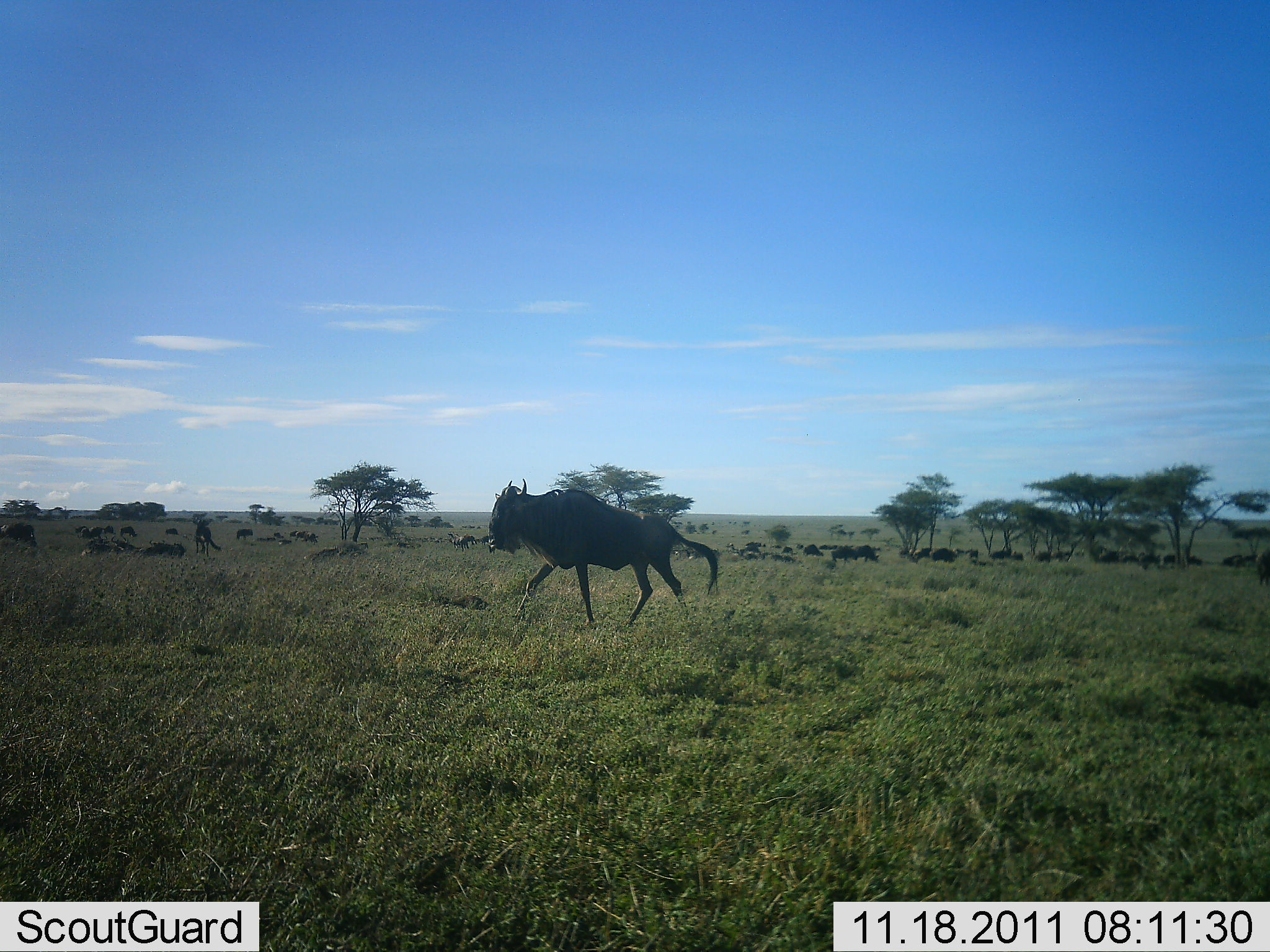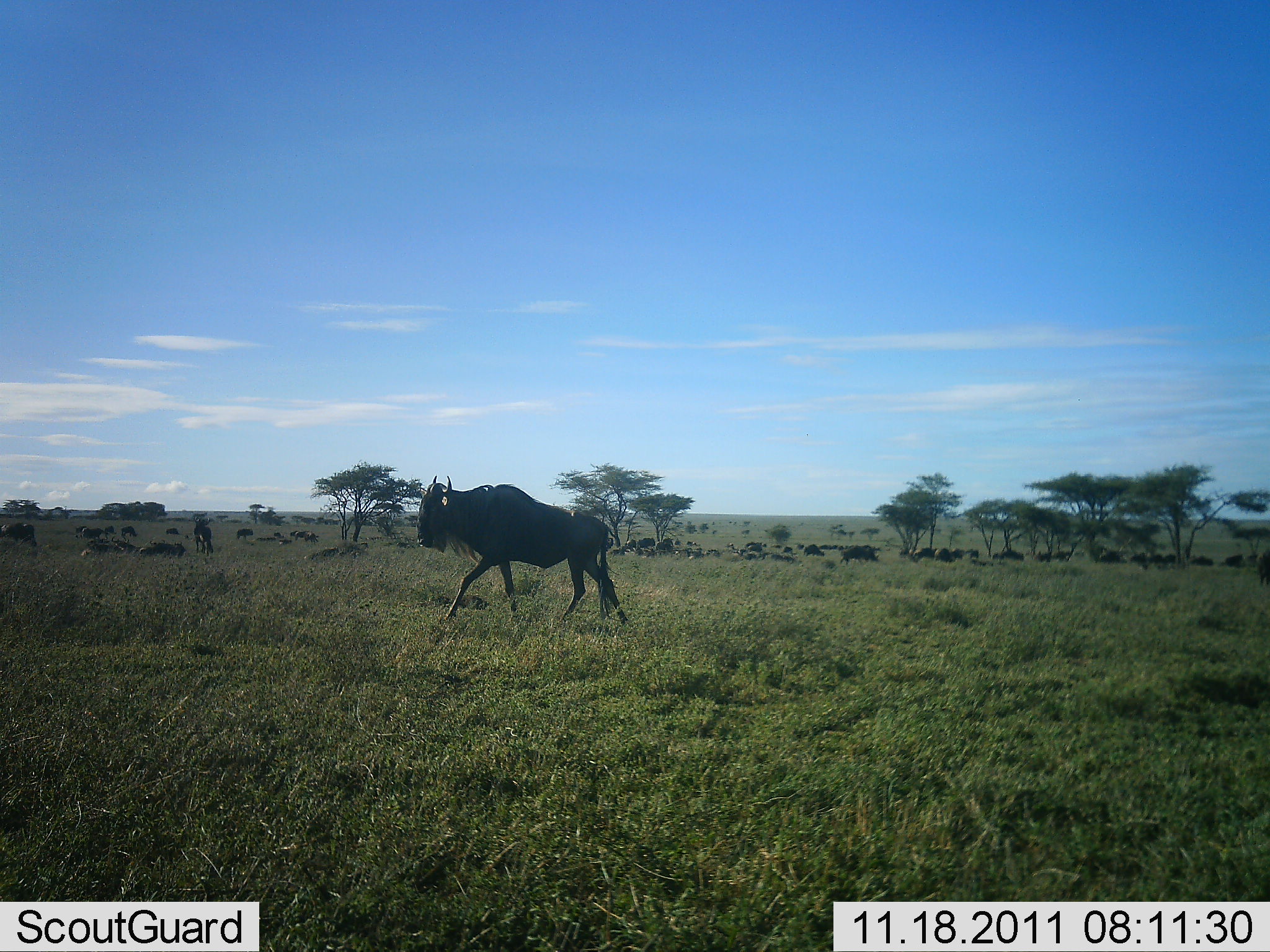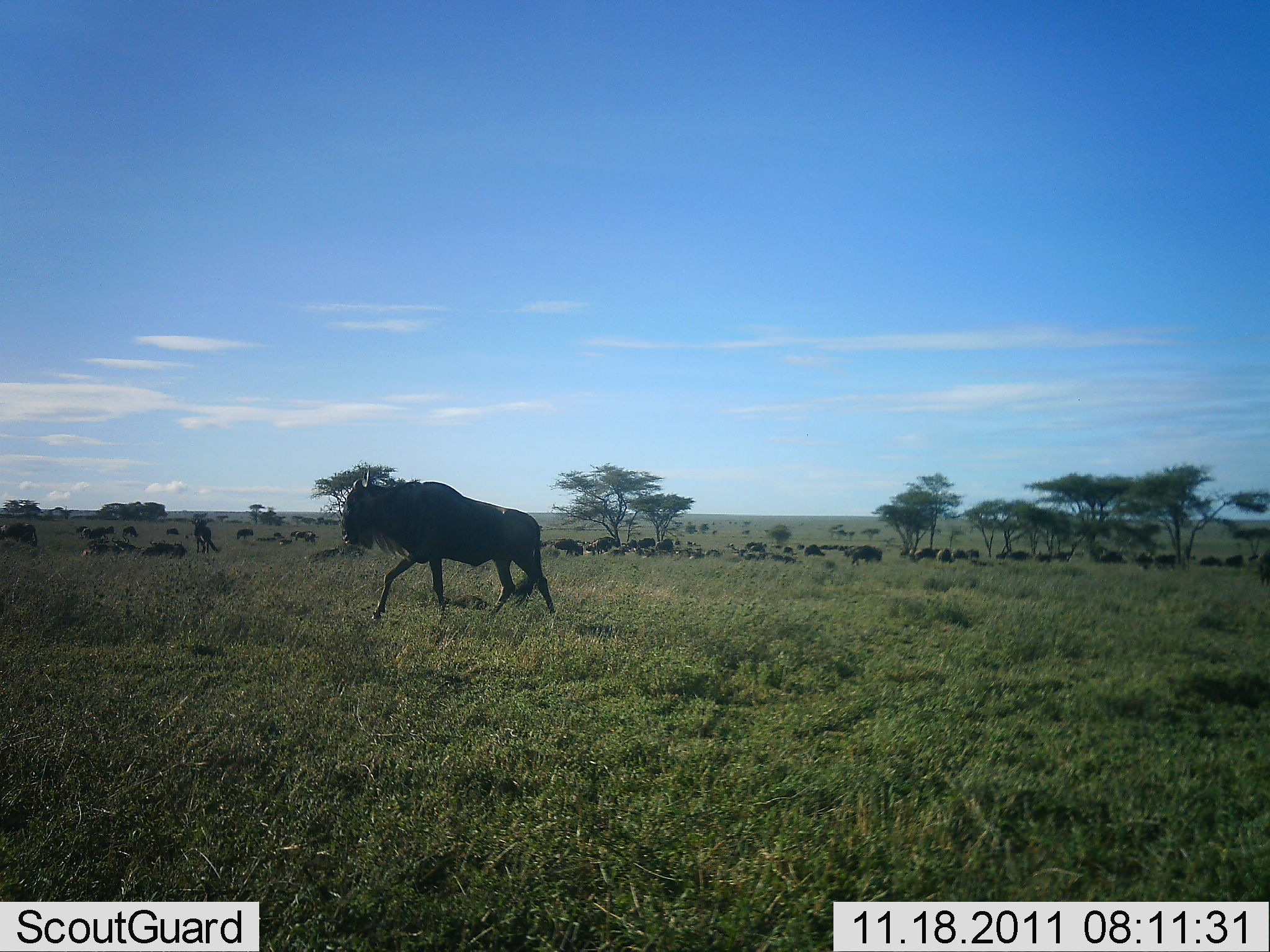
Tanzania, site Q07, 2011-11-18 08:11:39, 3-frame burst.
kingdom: Animalia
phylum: Chordata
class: Mammalia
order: Artiodactyla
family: Bovidae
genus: Connochaetes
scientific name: Connochaetes taurinus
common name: blue wildebeest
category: wildebeest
Wildebeest (blue wildebeest) (Connochaetes taurinus), count 11-50. Behavior (volunteer vote fractions): standing 35%, resting 35%, moving 100%, interacting 0%. Young present (vote fraction): 0%. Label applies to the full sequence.